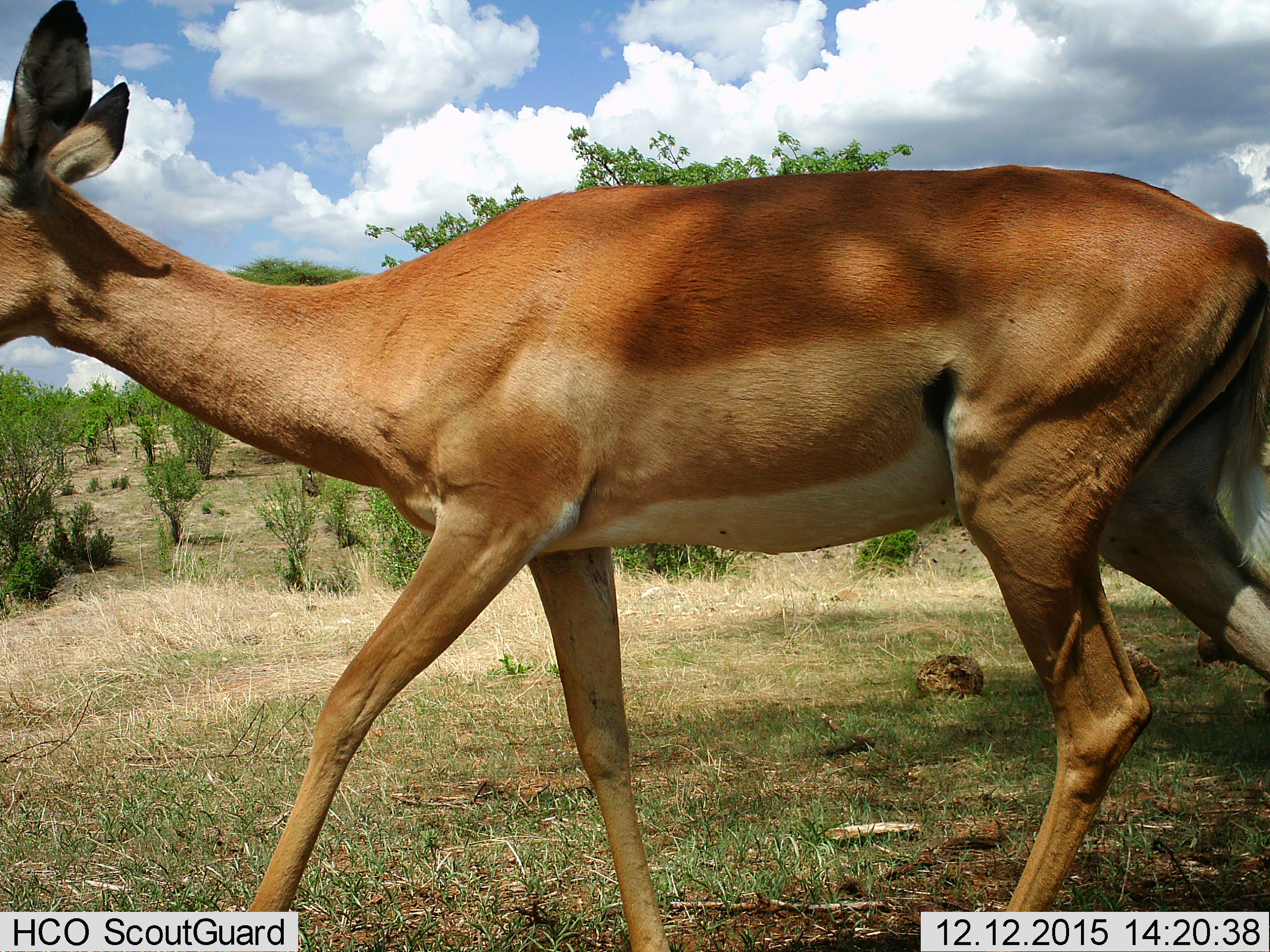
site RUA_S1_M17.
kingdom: Animalia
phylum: Chordata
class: Mammalia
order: Artiodactyla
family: Bovidae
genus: Aepyceros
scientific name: Aepyceros melampus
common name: impala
Impala (Aepyceros melampus), count 1. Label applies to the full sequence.